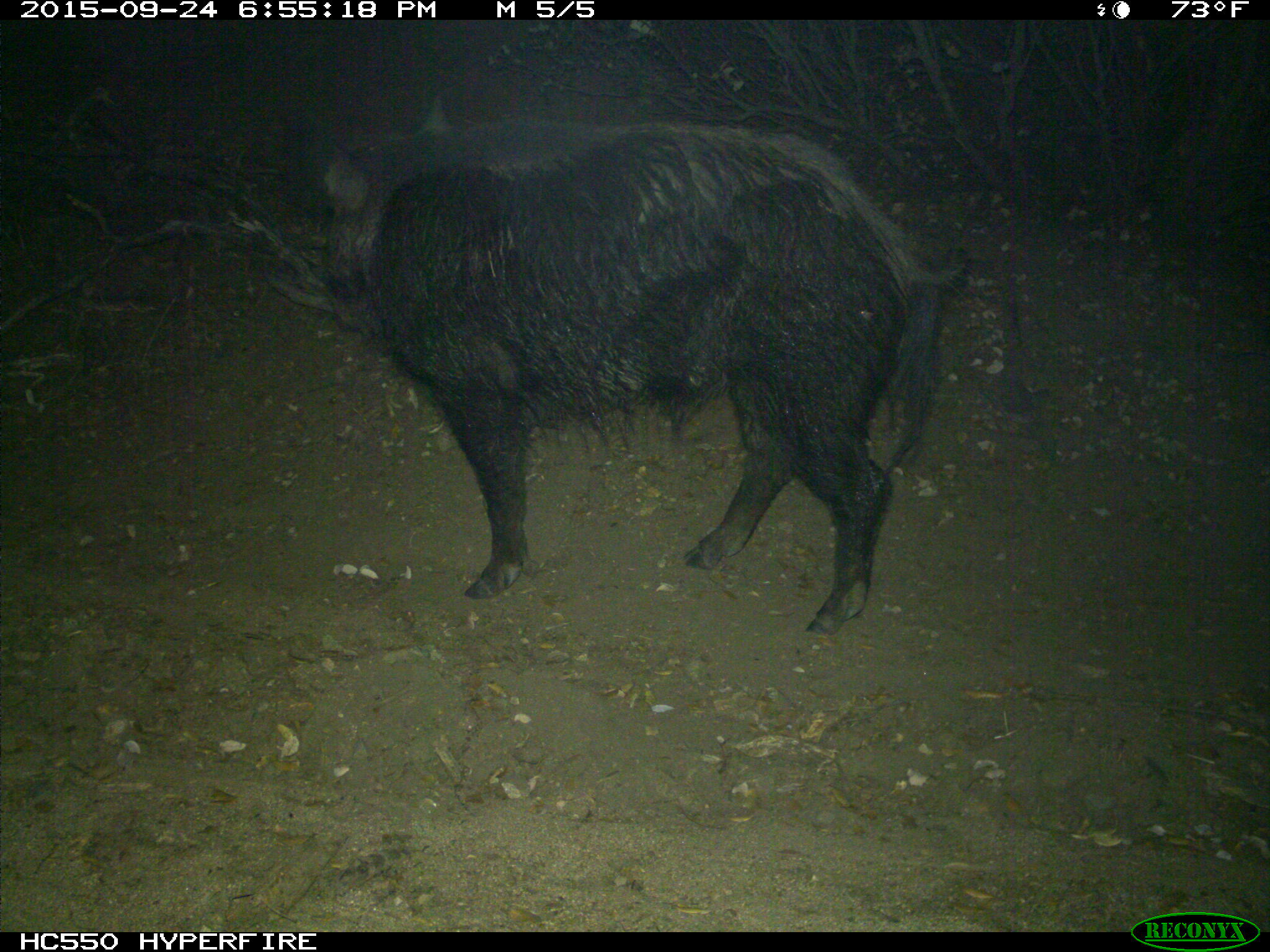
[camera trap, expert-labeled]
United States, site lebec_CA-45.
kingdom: Animalia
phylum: Chordata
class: Mammalia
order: Artiodactyla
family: Suidae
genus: Sus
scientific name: Sus scrofa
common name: wild boar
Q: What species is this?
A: Sus scrofa (wild boar).